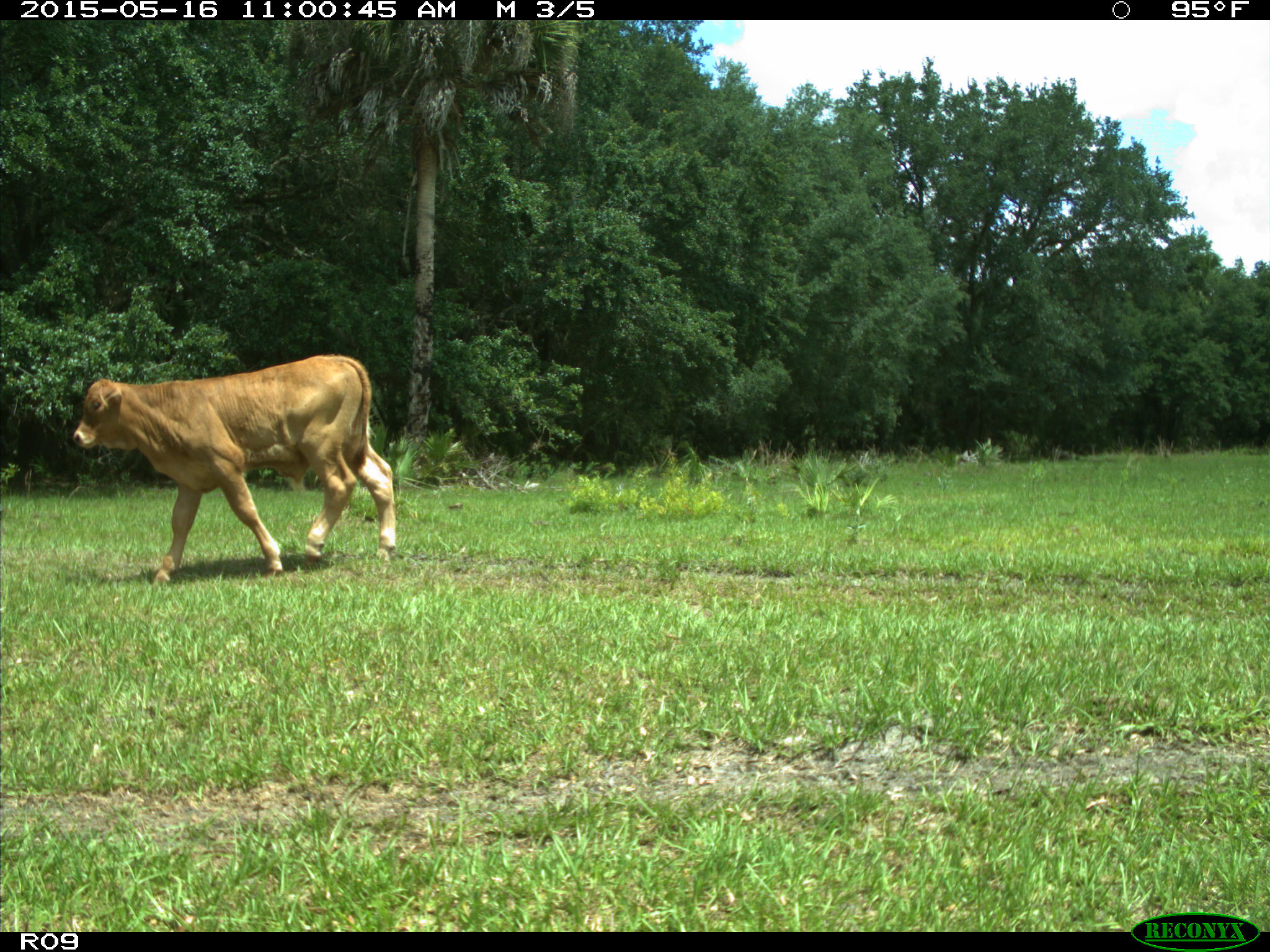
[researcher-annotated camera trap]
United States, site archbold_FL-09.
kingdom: Animalia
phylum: Chordata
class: Mammalia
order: Artiodactyla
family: Bovidae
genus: Bos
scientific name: Bos taurus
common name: domestic cow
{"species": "Bos taurus (domestic cow)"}